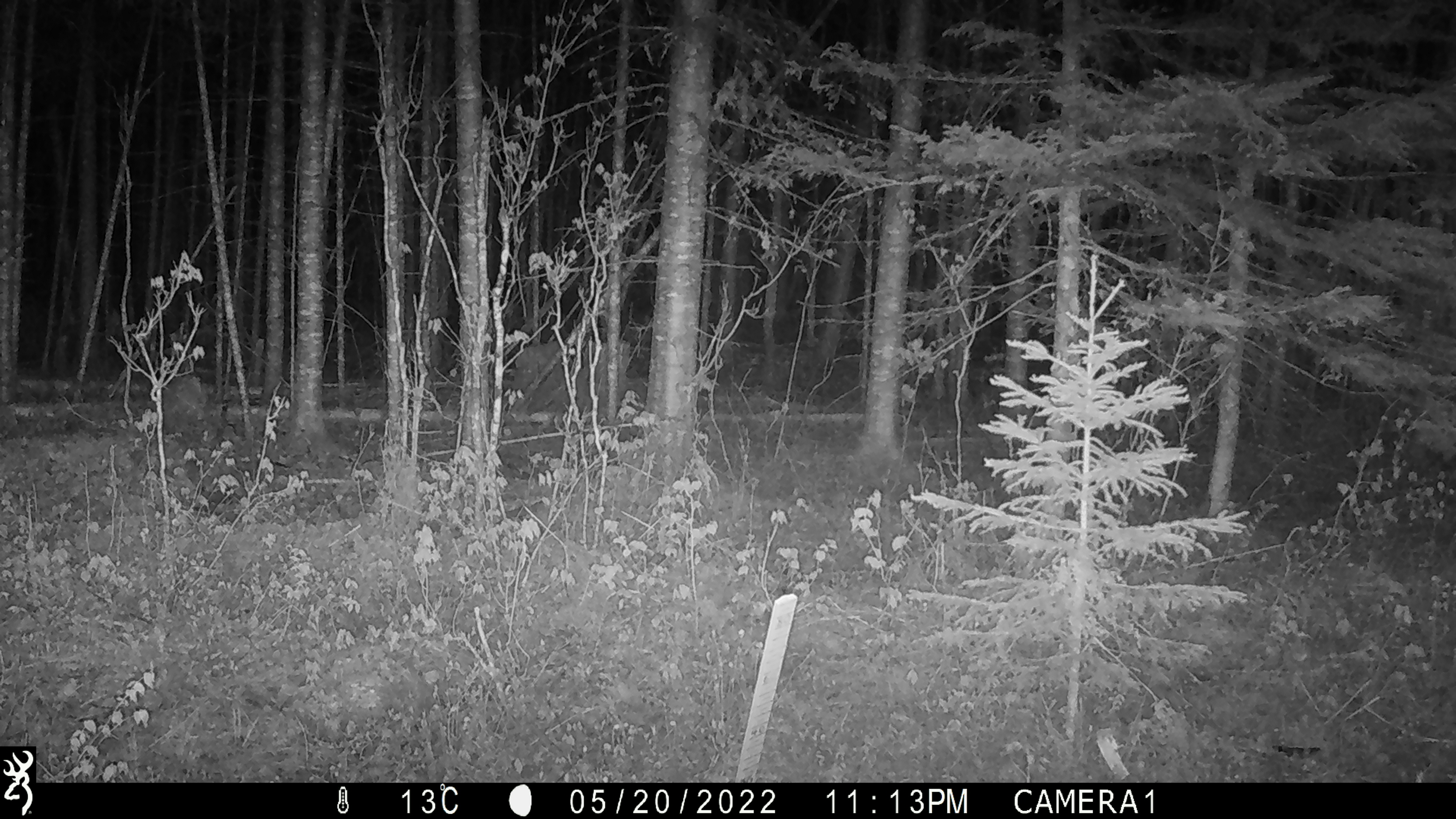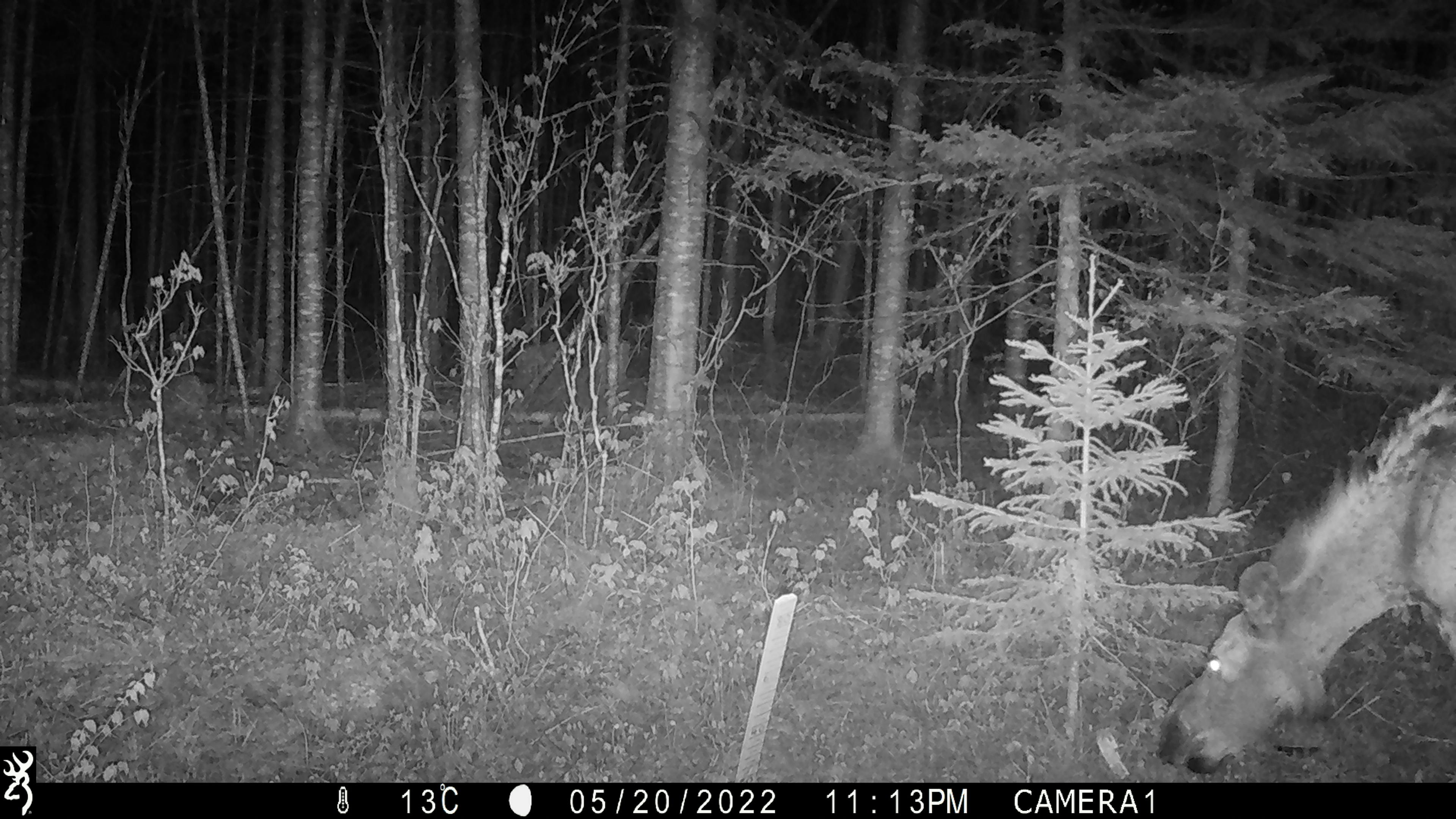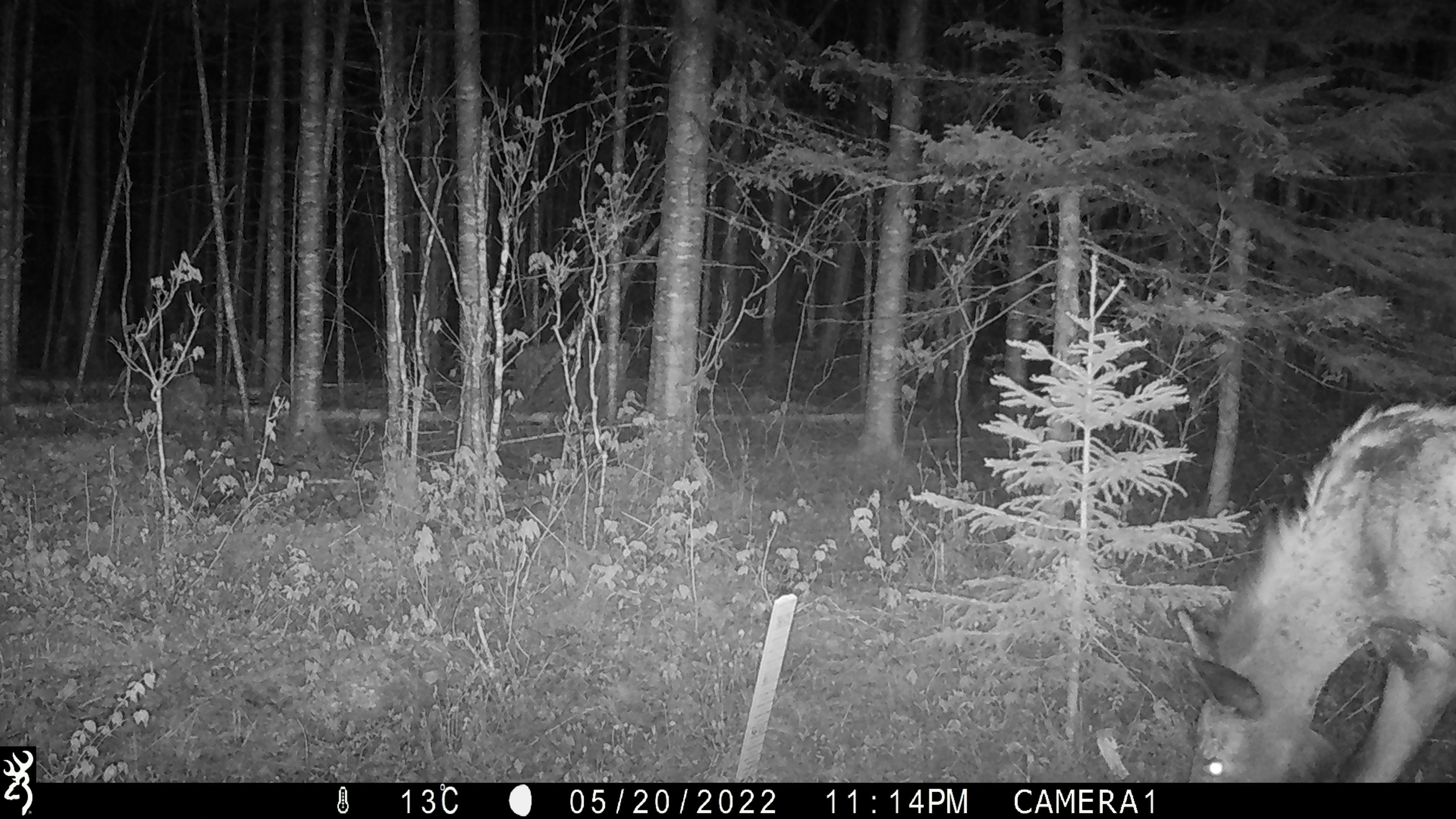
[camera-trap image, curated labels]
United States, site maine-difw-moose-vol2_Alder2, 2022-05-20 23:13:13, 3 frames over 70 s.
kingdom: Animalia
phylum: Chordata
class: Mammalia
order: Artiodactyla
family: Cervidae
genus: Alces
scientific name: Alces alces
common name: moose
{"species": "moose (Alces alces)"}